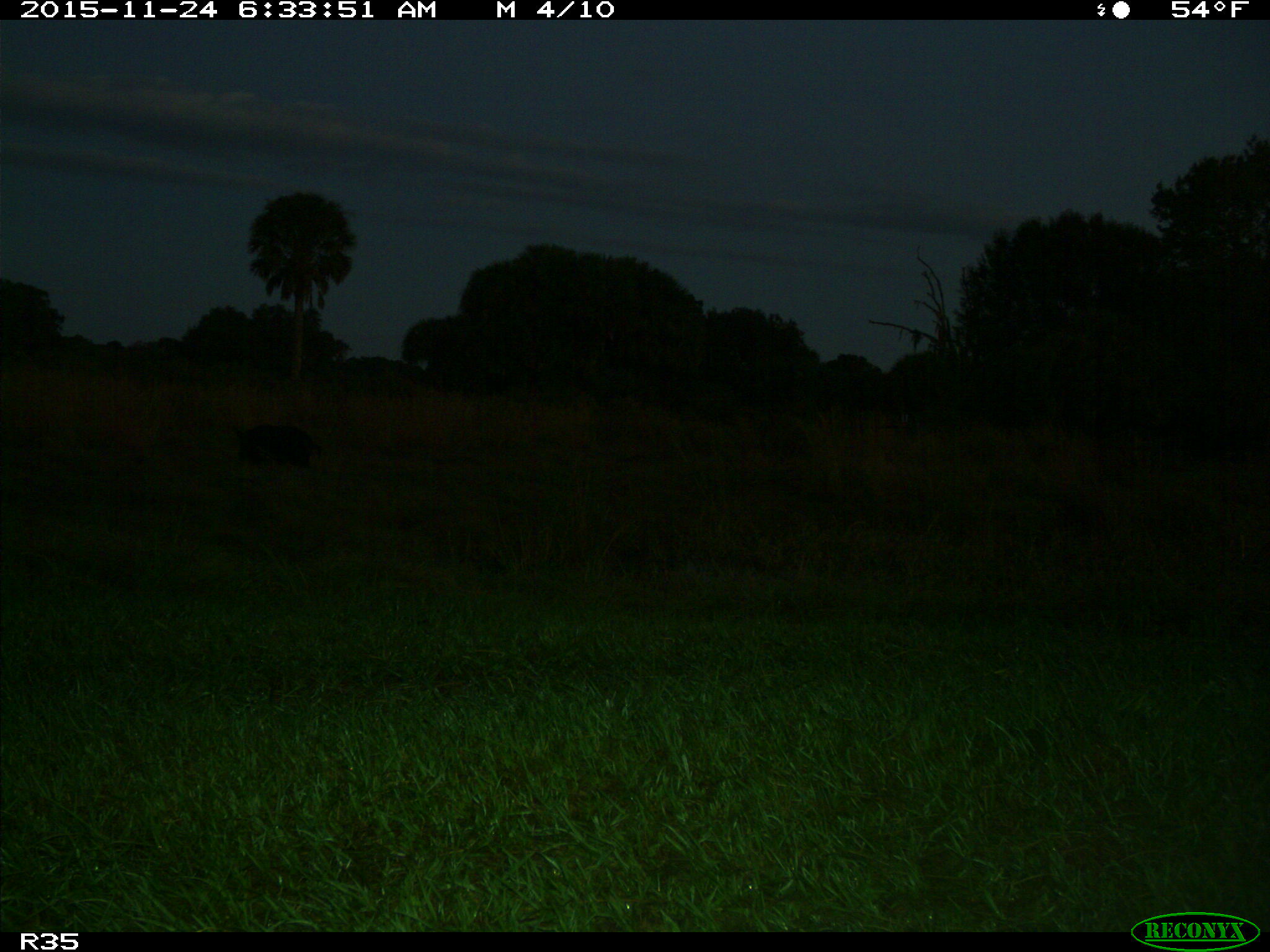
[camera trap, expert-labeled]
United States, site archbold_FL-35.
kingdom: Animalia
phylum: Chordata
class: Mammalia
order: Artiodactyla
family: Suidae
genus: Sus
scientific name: Sus scrofa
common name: wild boar